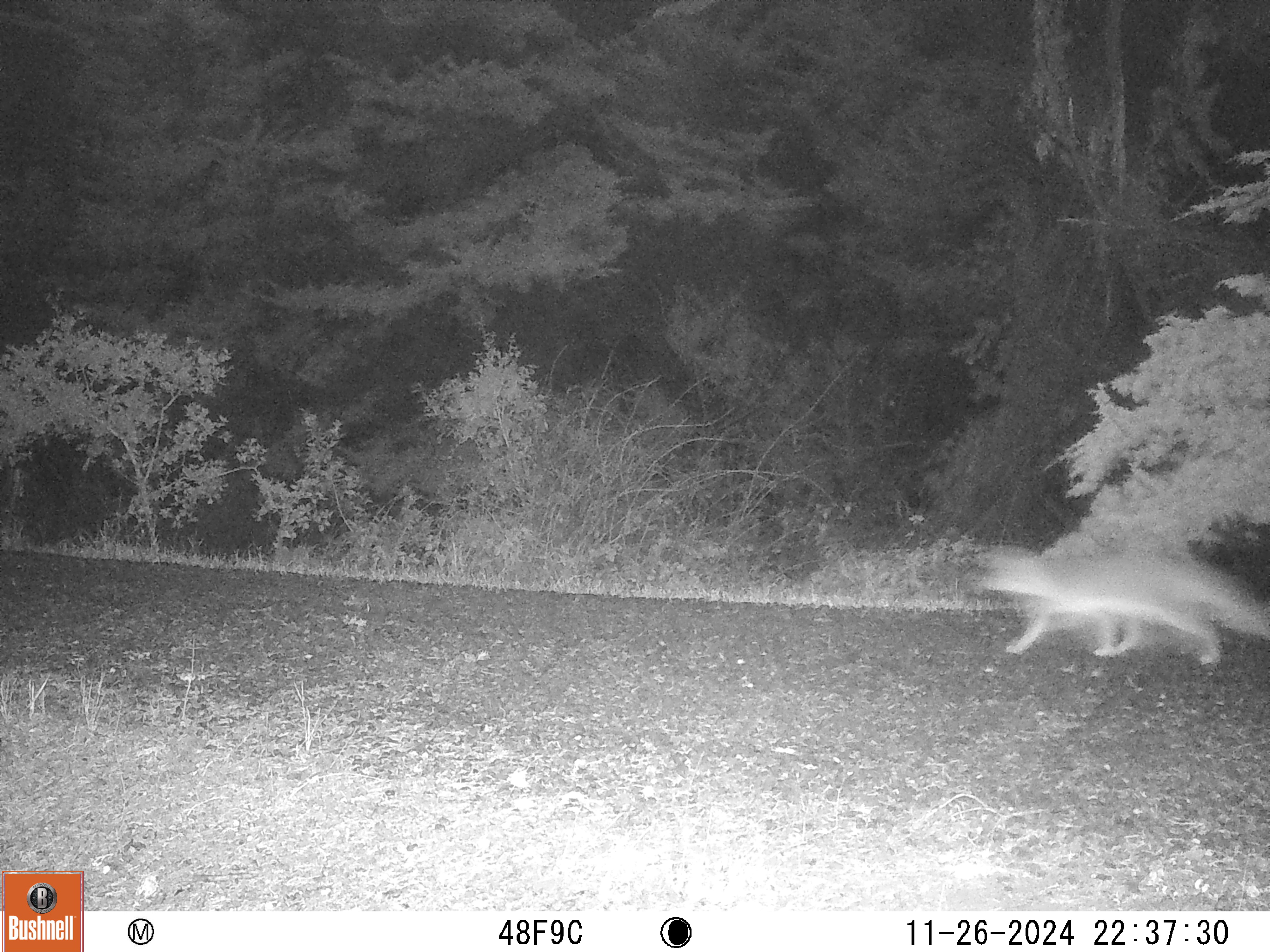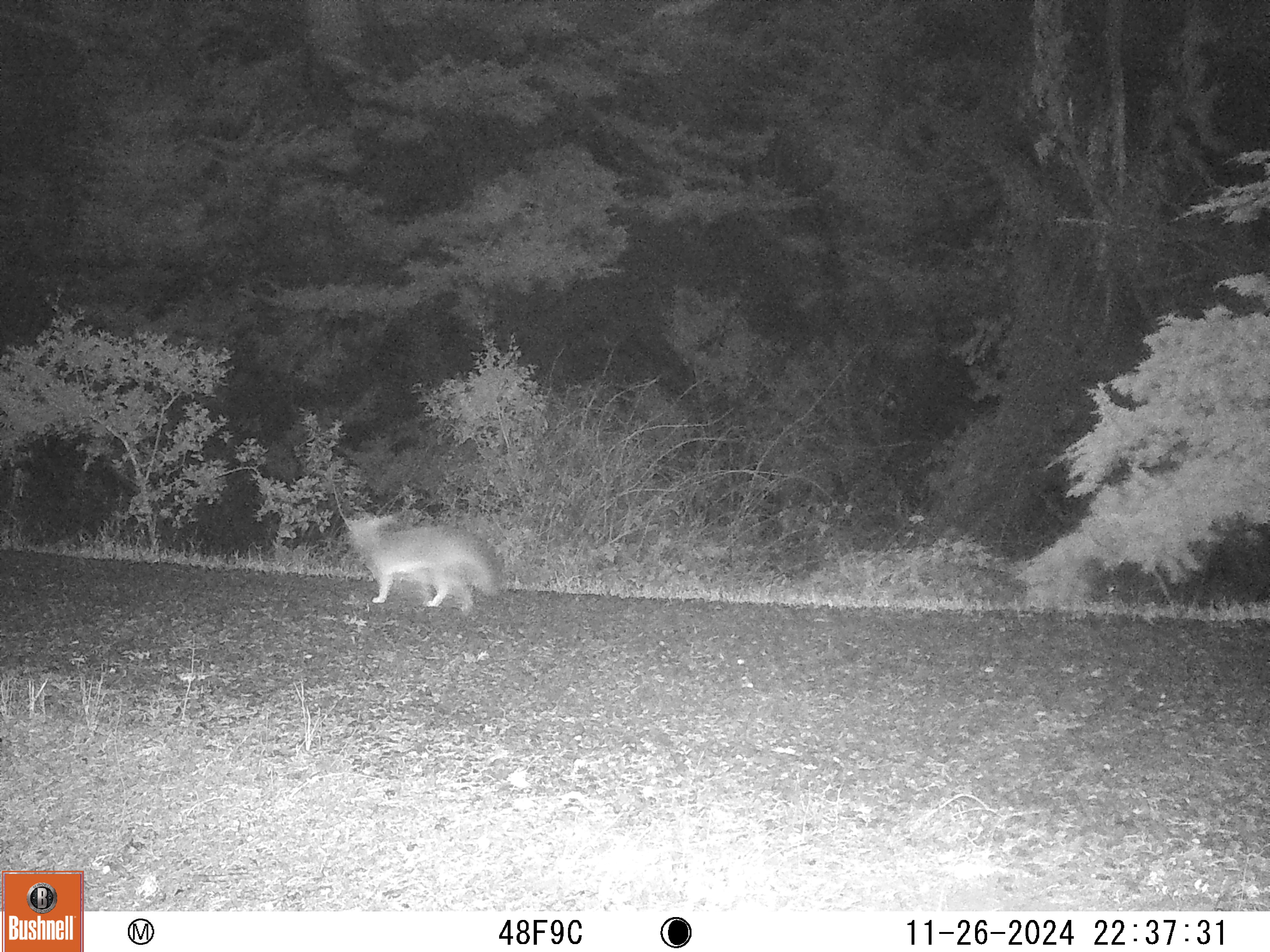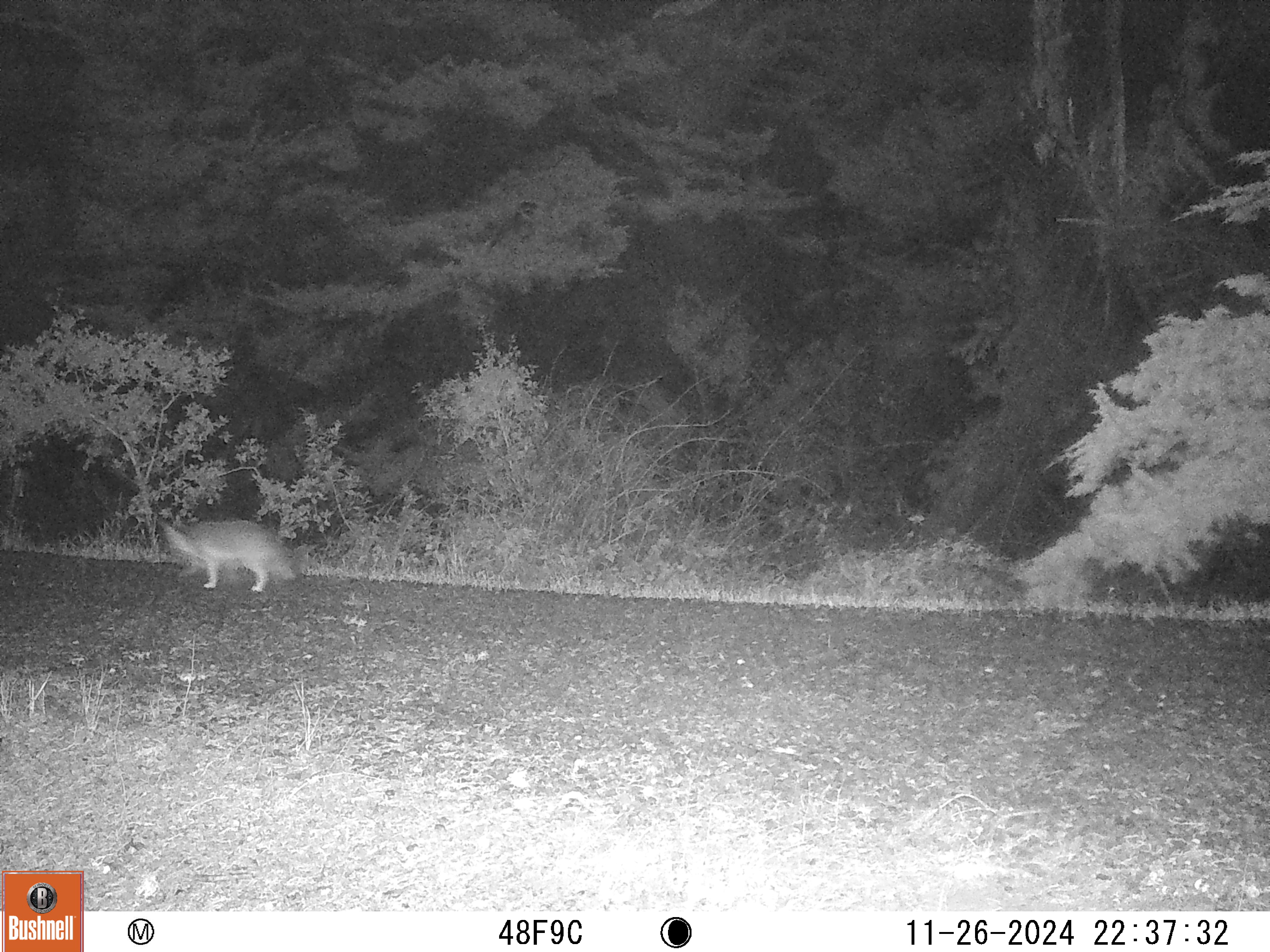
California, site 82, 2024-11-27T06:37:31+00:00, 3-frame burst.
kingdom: Animalia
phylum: Chordata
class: Mammalia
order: Carnivora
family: Canidae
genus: Urocyon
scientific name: Urocyon cinereoargenteus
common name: gray fox